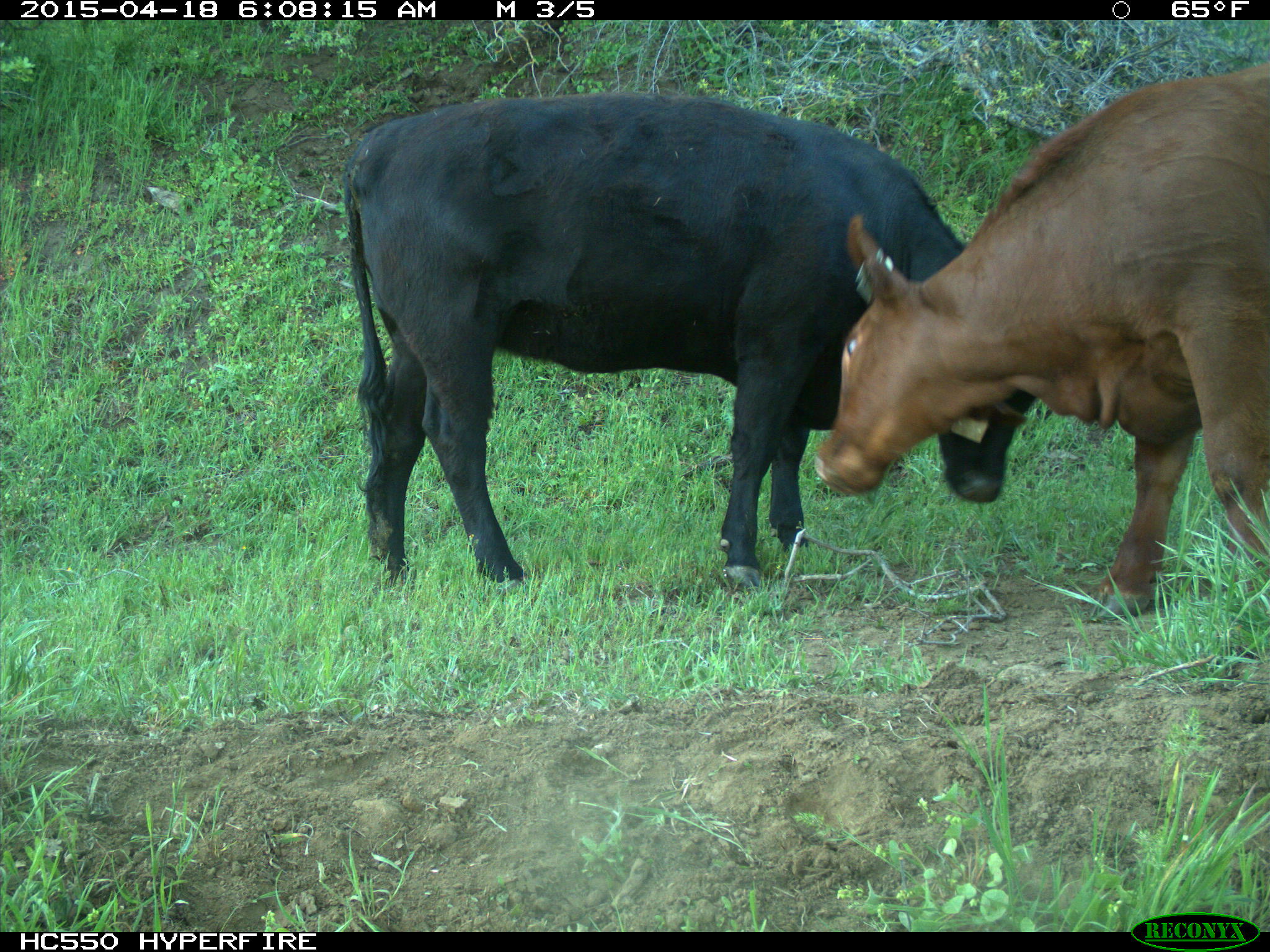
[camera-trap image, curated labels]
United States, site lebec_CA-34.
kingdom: Animalia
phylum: Chordata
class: Mammalia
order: Artiodactyla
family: Bovidae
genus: Bos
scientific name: Bos taurus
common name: domestic cow